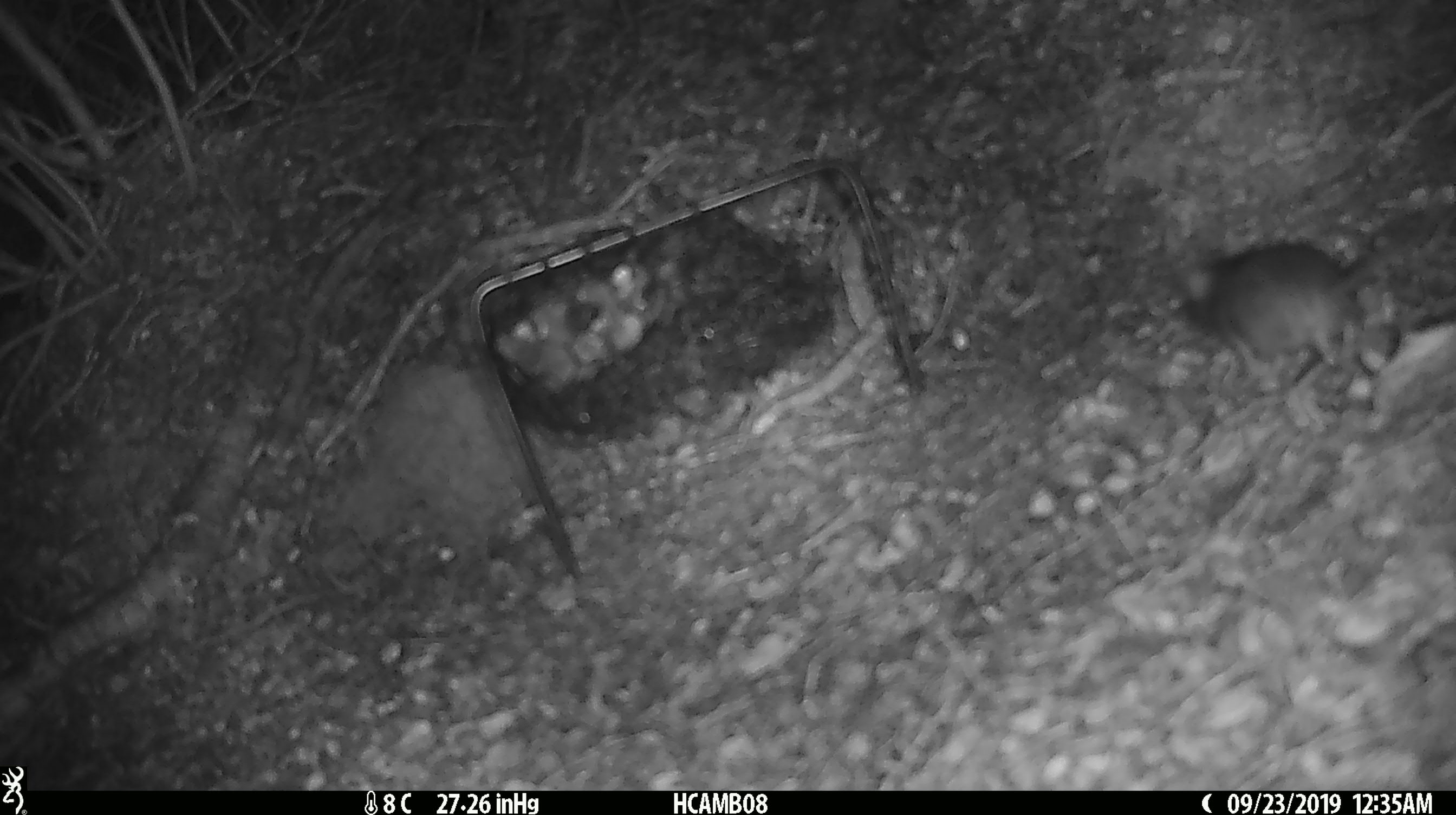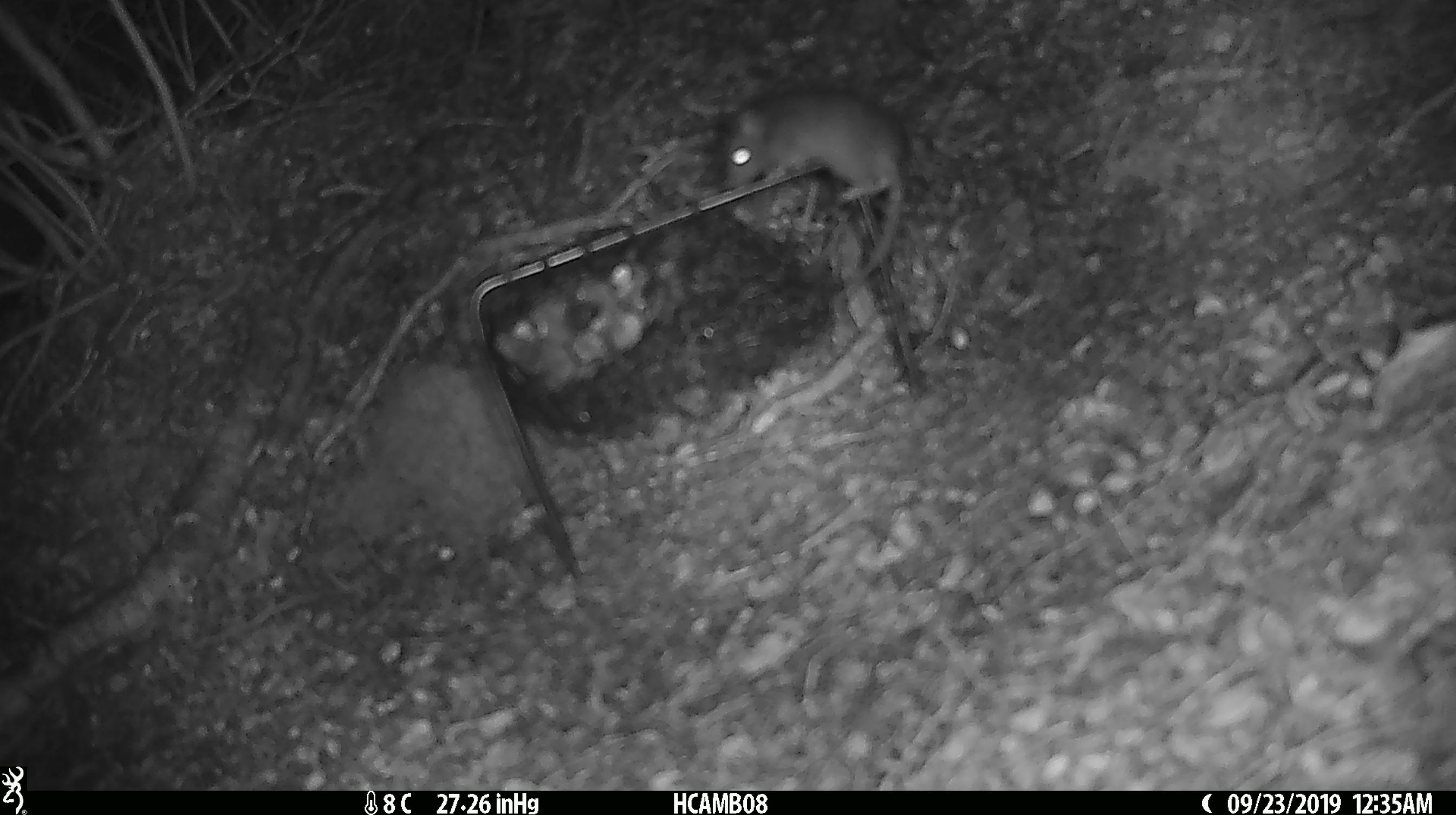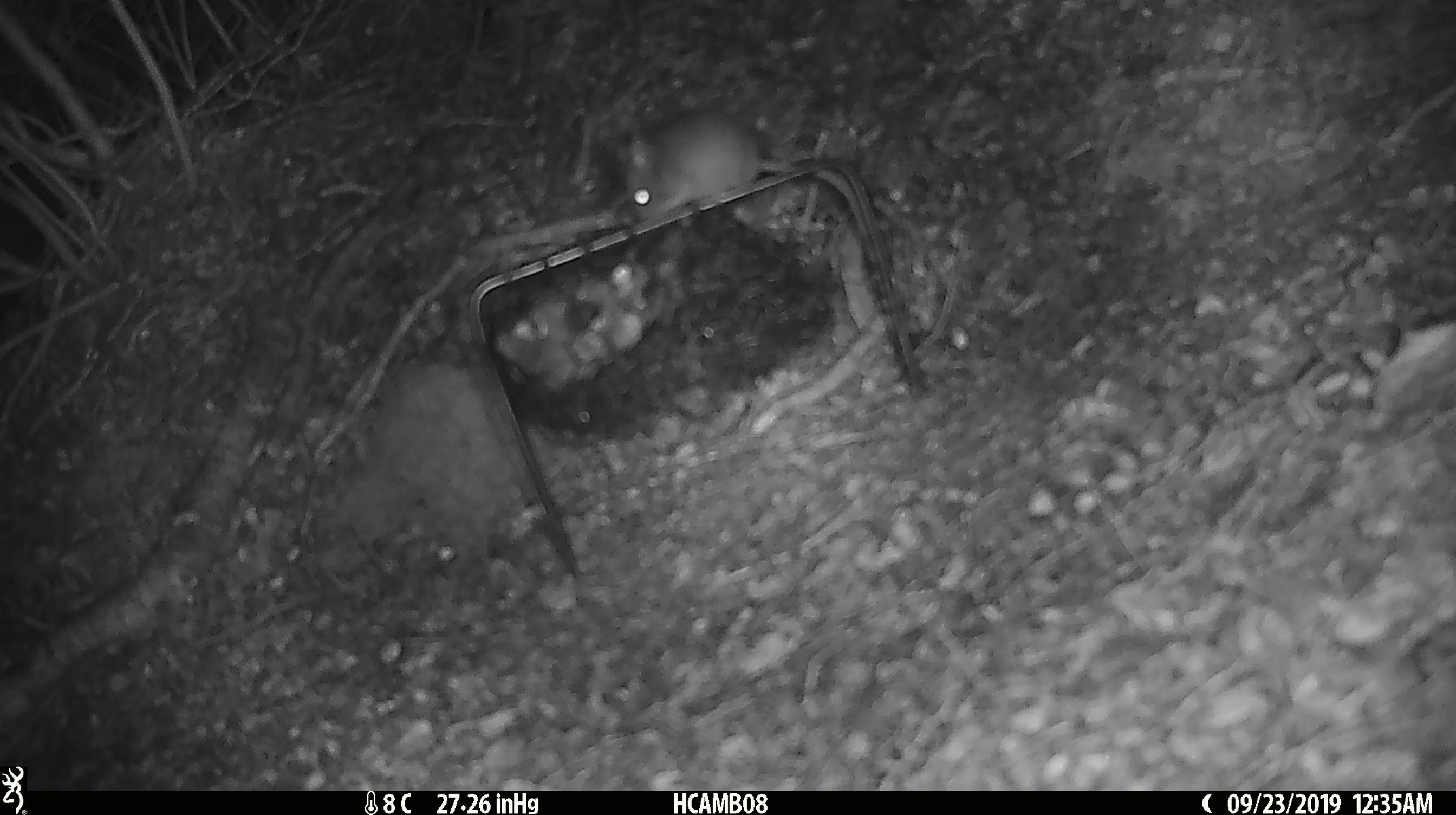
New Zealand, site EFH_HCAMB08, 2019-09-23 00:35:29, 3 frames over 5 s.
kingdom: Animalia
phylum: Chordata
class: Mammalia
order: Rodentia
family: Muridae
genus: Mus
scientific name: Mus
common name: mouse